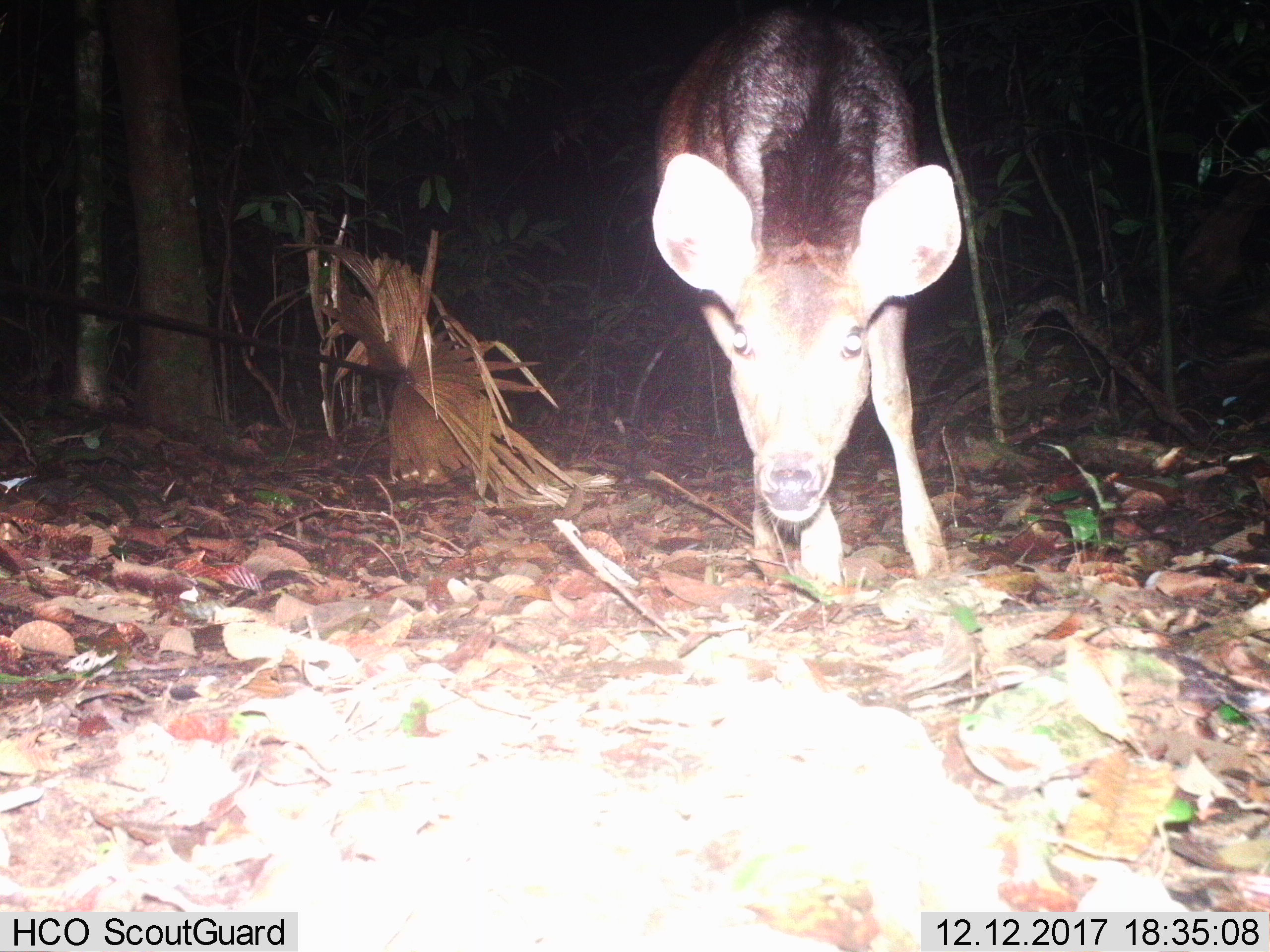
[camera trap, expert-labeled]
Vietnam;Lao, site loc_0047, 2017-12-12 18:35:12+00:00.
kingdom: Animalia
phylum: Chordata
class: Mammalia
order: Artiodactyla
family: Cervidae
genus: Rusa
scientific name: Rusa unicolor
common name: sambar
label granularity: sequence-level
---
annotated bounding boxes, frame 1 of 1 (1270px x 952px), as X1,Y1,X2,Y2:
sambar: 647,0,966,596